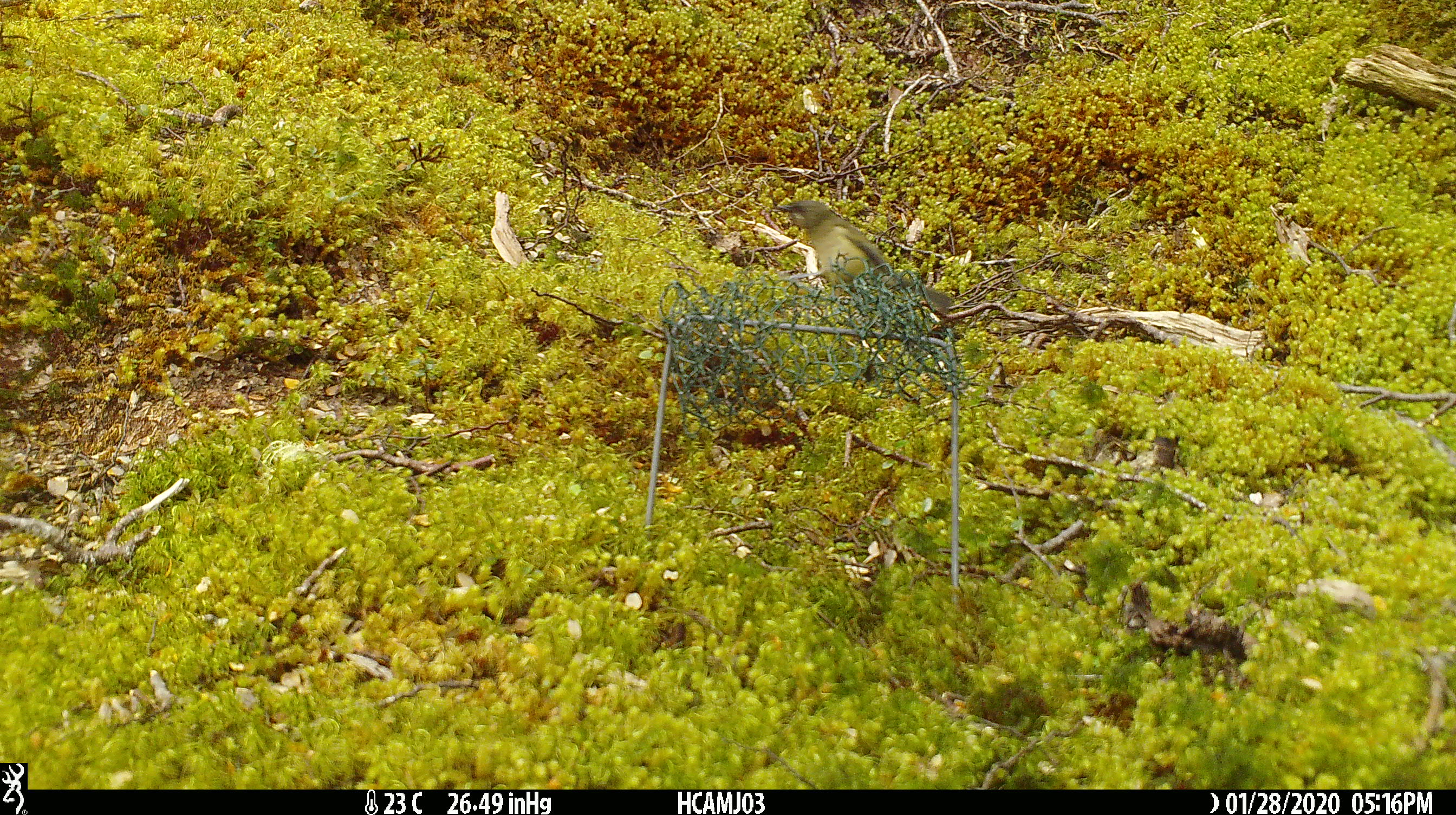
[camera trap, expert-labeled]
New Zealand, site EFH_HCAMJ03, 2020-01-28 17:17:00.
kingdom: Animalia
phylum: Chordata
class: Aves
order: Passeriformes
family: Meliphagidae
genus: Anthornis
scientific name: Anthornis melanura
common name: new zealand bellbird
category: bellbird